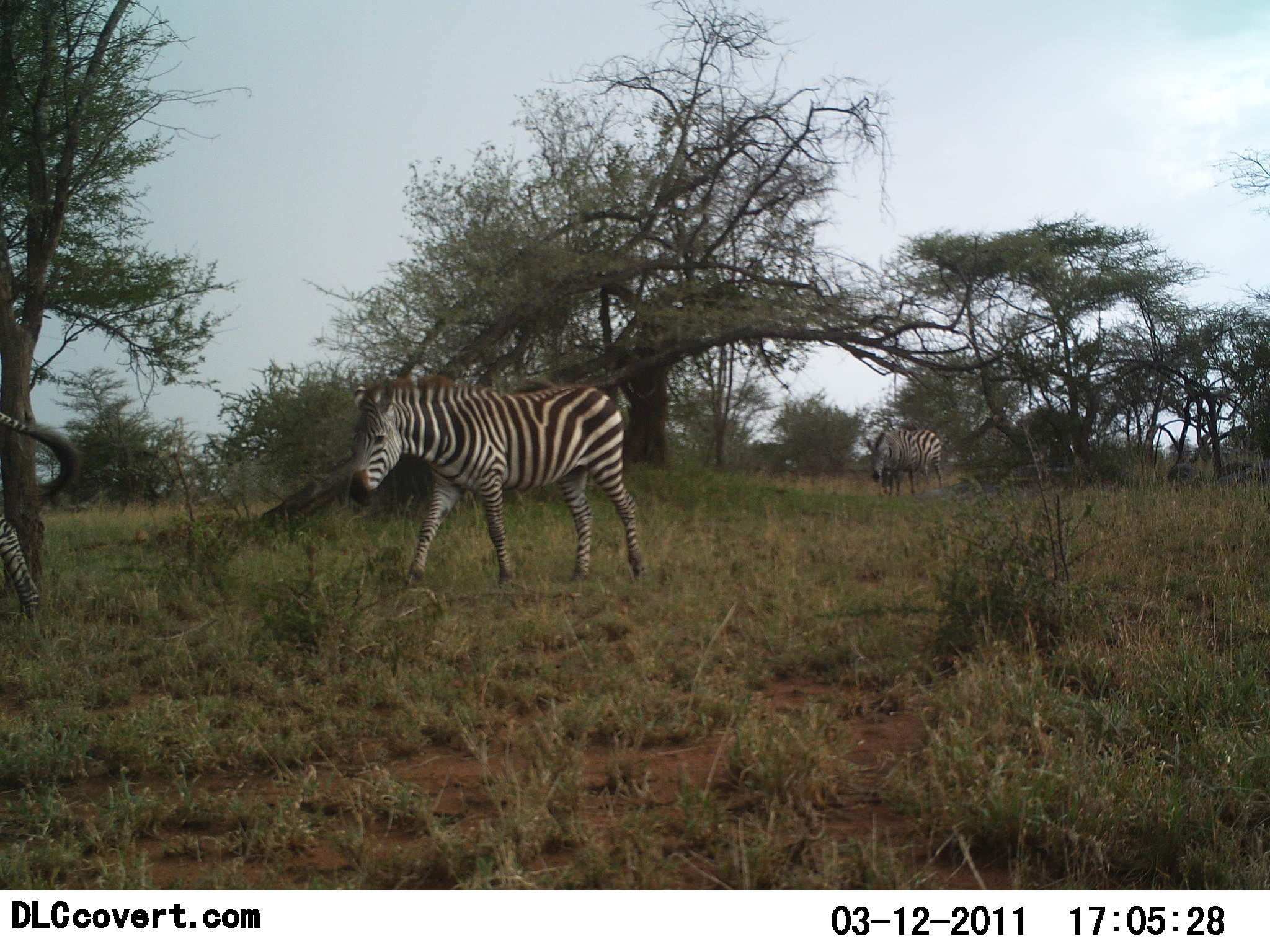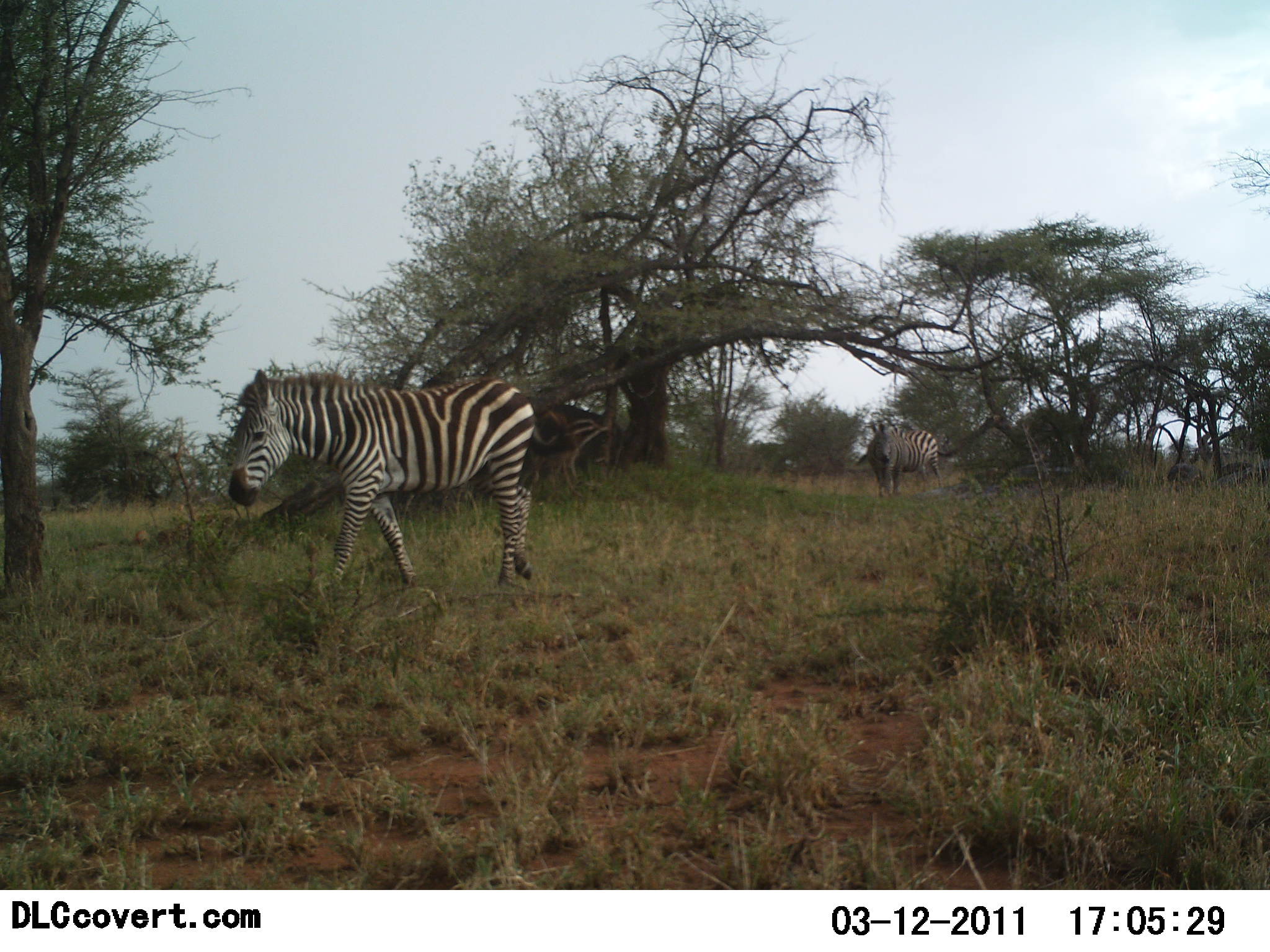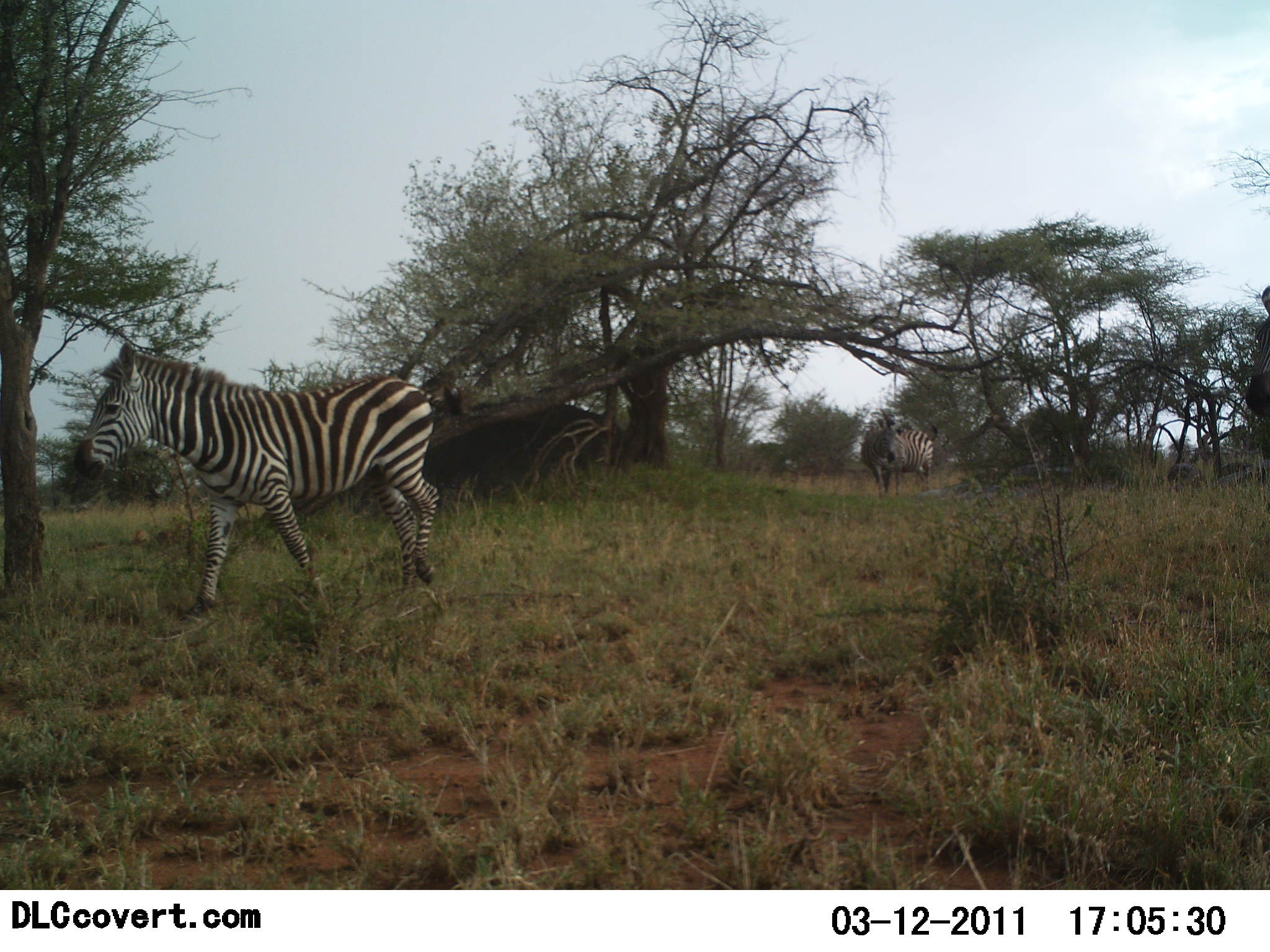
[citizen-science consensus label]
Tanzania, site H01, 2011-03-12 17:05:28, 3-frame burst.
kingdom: Animalia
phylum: Chordata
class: Mammalia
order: Perissodactyla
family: Equidae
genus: Equus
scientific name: Equus quagga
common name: plains zebra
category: zebra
Zebra (plains zebra) (Equus quagga), count 4. Behavior (volunteer vote fractions): standing 18%, resting 0%, moving 100%, interacting 0%. Young present (vote fraction): 0%. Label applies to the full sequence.